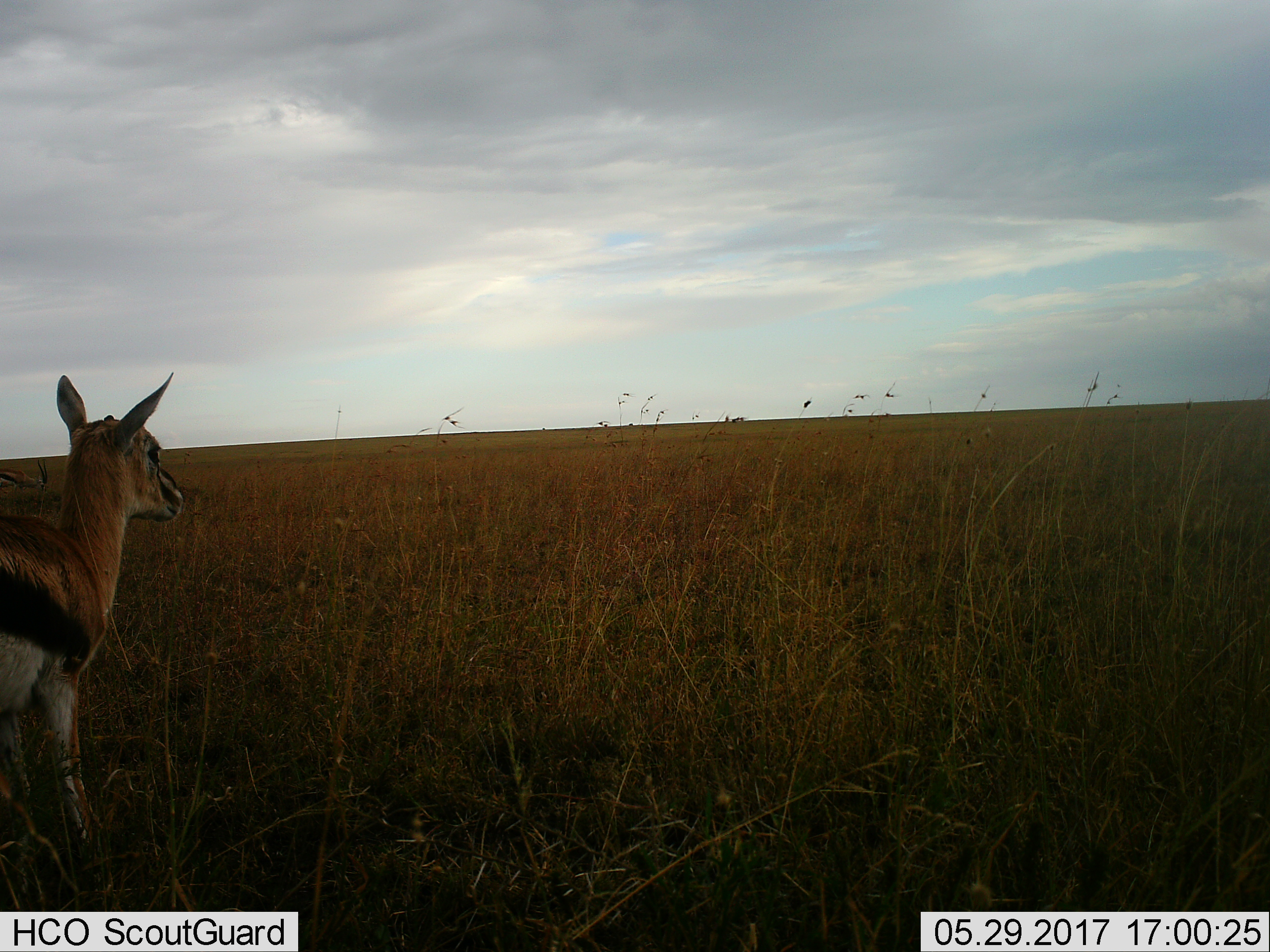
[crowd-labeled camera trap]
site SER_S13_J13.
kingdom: Animalia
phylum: Chordata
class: Mammalia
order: Artiodactyla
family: Bovidae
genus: Eudorcas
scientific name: Eudorcas thomsonii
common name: thomson's gazelle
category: gazellethomsons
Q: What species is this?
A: Gazellethomsons (thomson's gazelle) (Eudorcas thomsonii).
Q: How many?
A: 1.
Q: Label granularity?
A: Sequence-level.